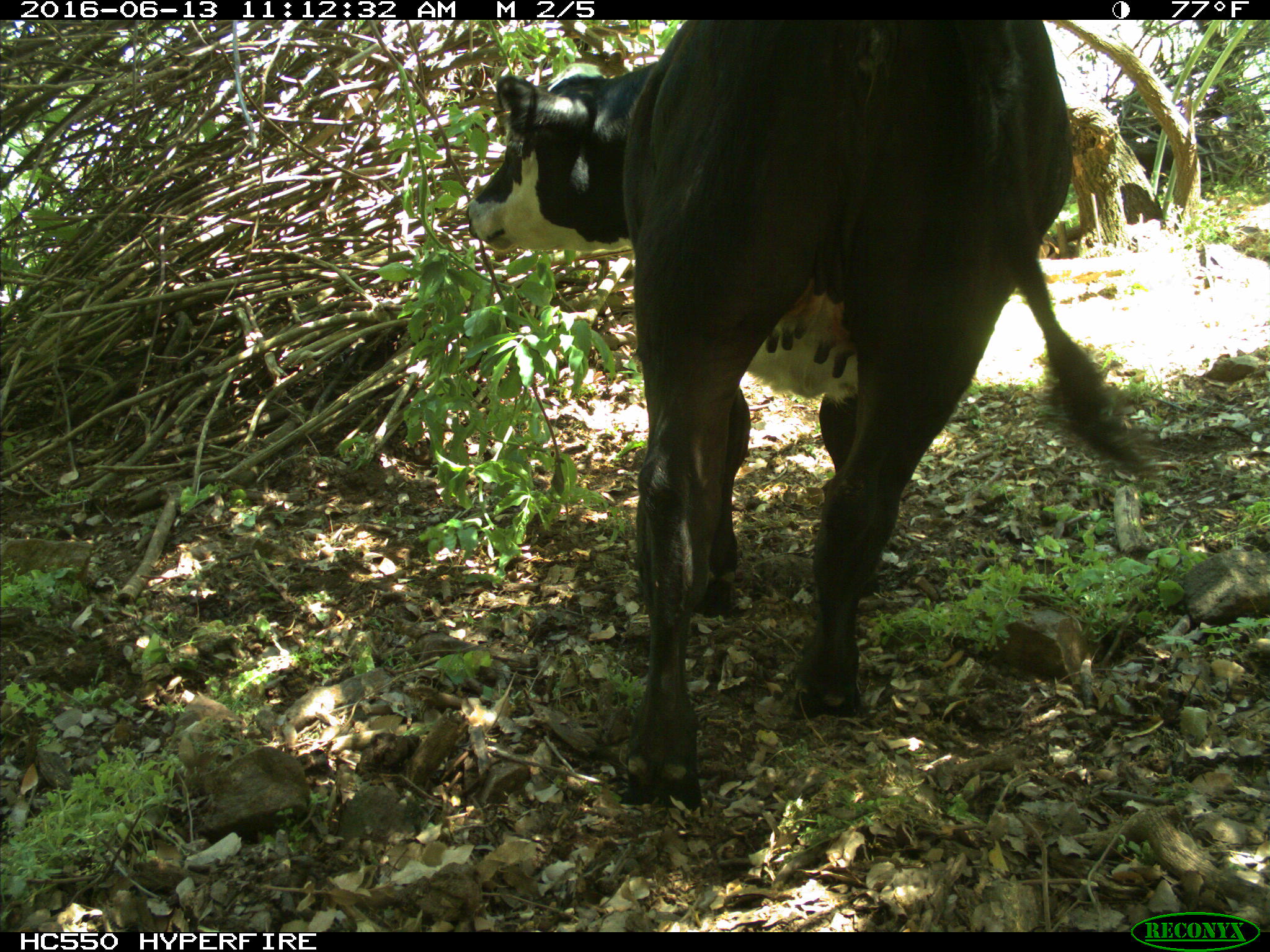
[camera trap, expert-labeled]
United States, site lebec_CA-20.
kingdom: Animalia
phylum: Chordata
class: Mammalia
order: Artiodactyla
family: Bovidae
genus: Bos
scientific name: Bos taurus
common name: domestic cow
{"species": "Bos taurus (domestic cow)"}